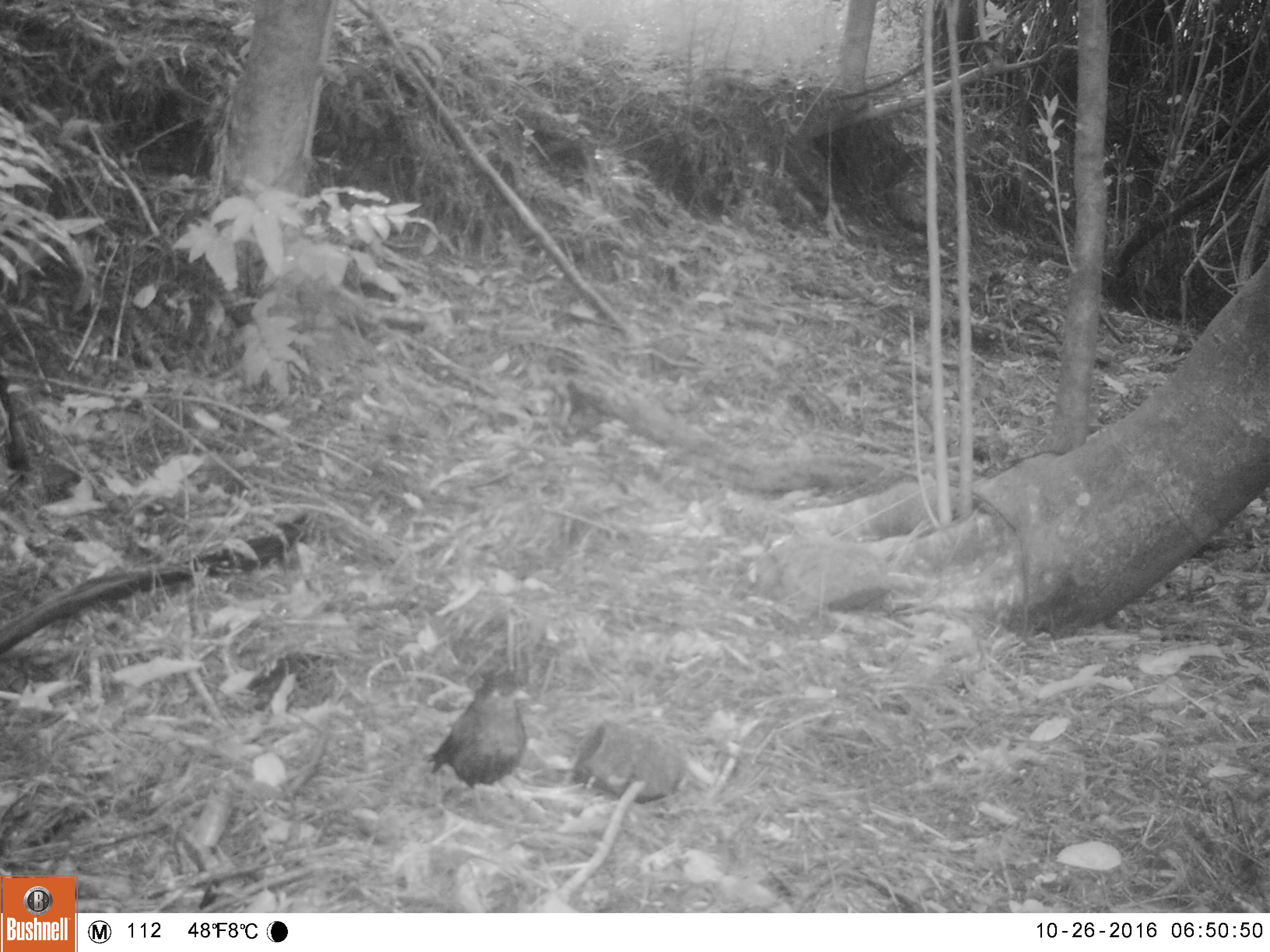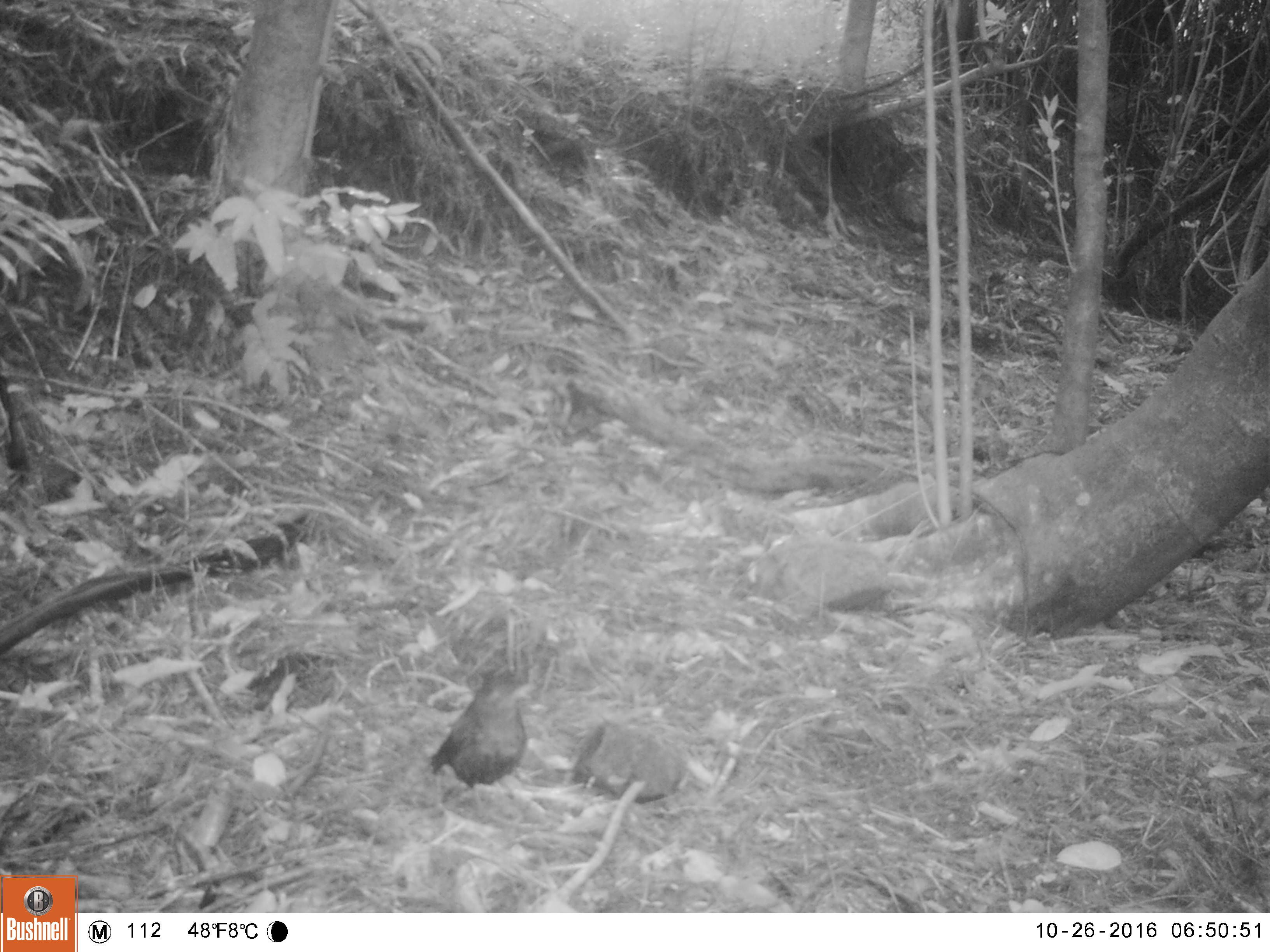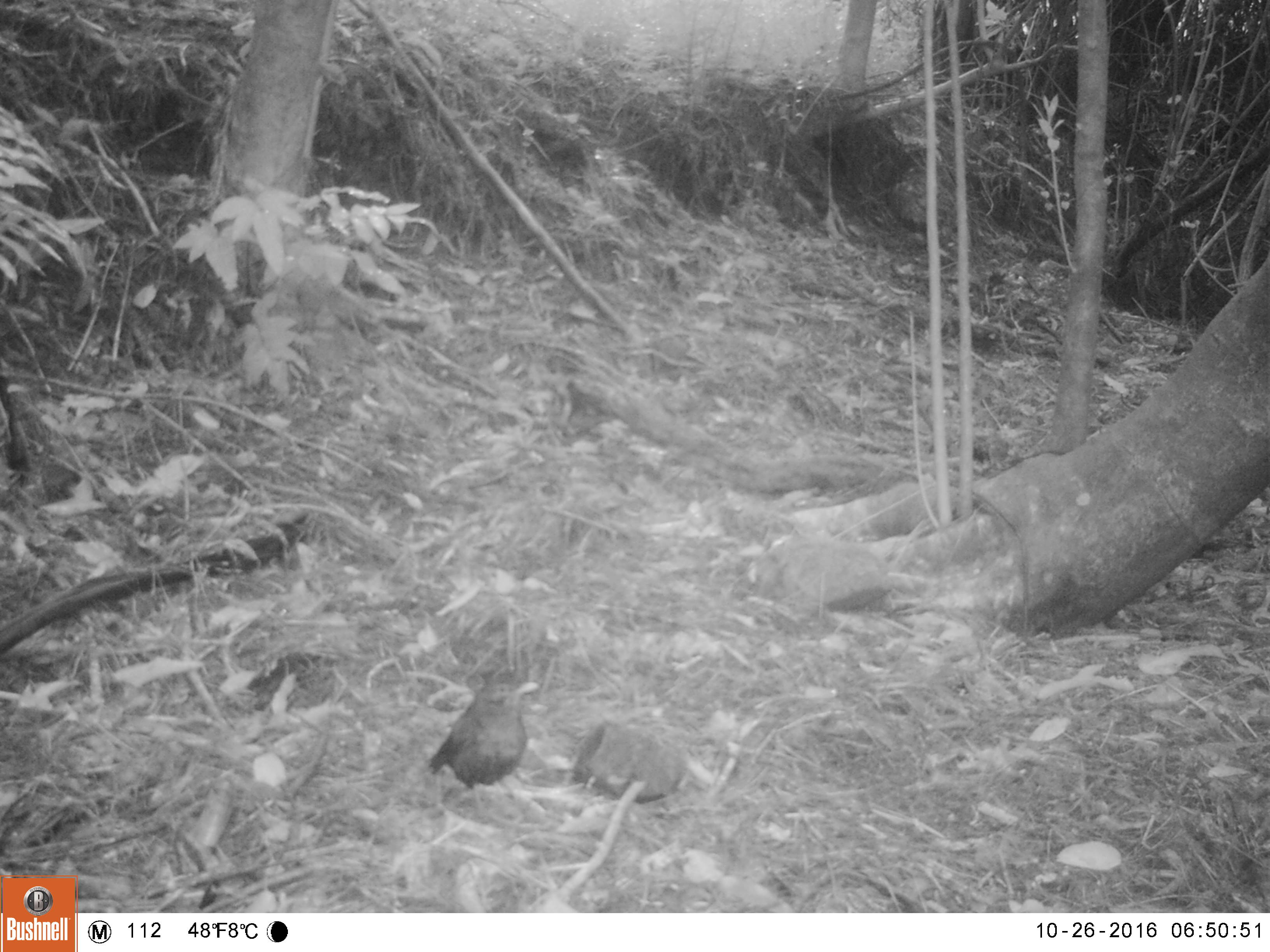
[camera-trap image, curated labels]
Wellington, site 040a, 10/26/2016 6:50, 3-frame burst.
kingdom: Animalia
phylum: Chordata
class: Aves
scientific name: Aves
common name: bird